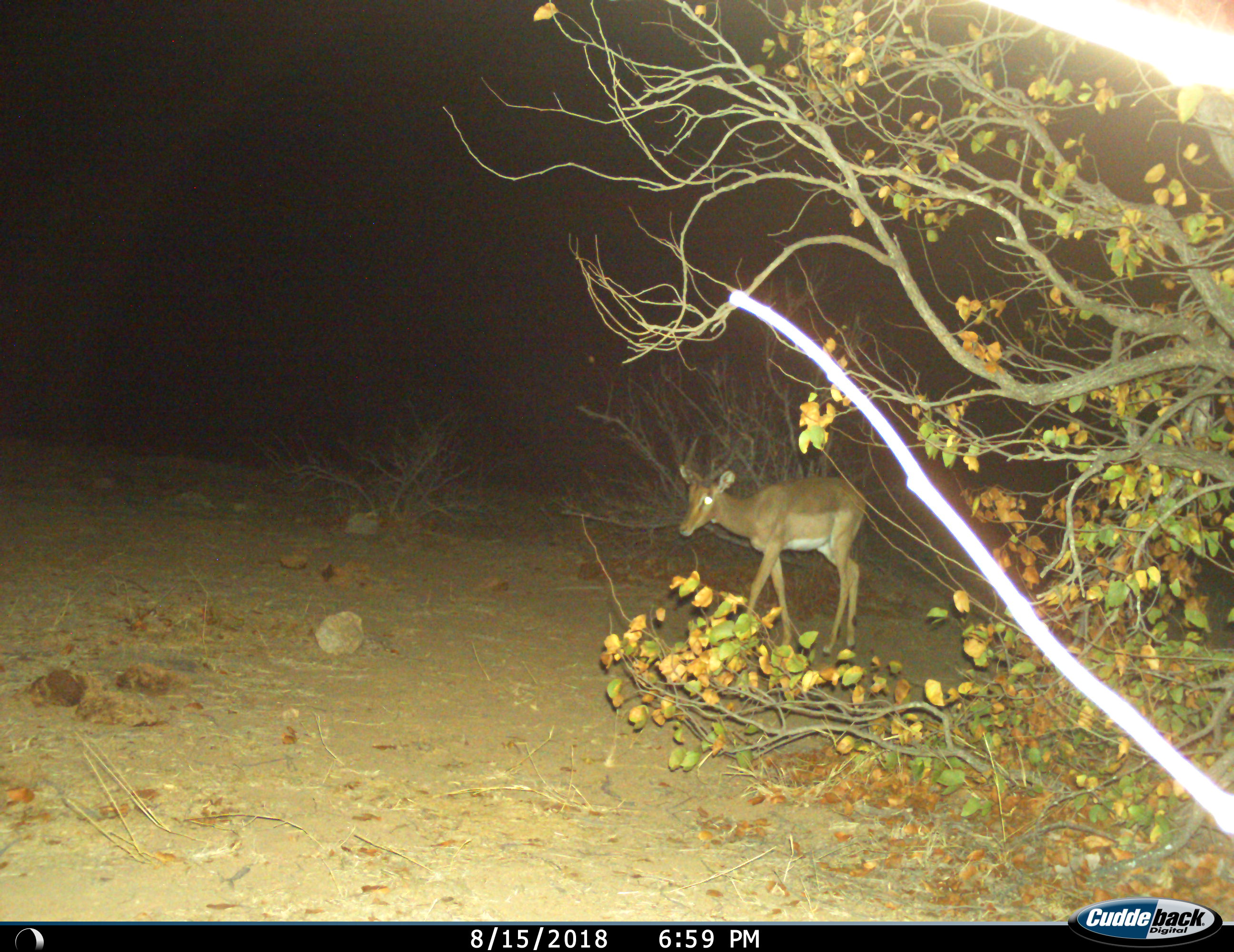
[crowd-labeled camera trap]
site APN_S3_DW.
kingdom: Animalia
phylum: Chordata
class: Mammalia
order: Artiodactyla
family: Bovidae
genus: Aepyceros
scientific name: Aepyceros melampus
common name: impala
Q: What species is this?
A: Impala (Aepyceros melampus).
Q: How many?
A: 1.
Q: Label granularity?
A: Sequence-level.